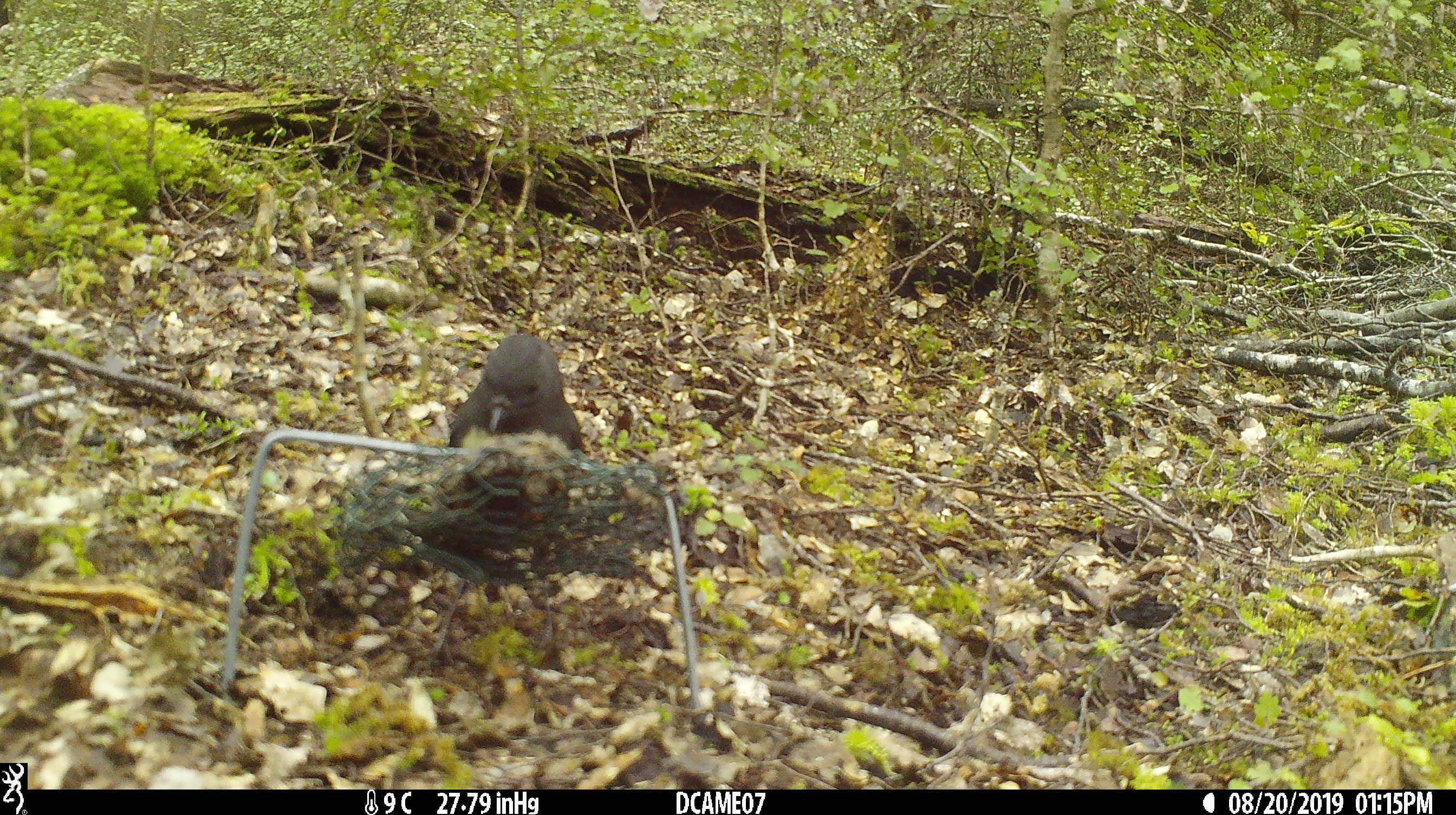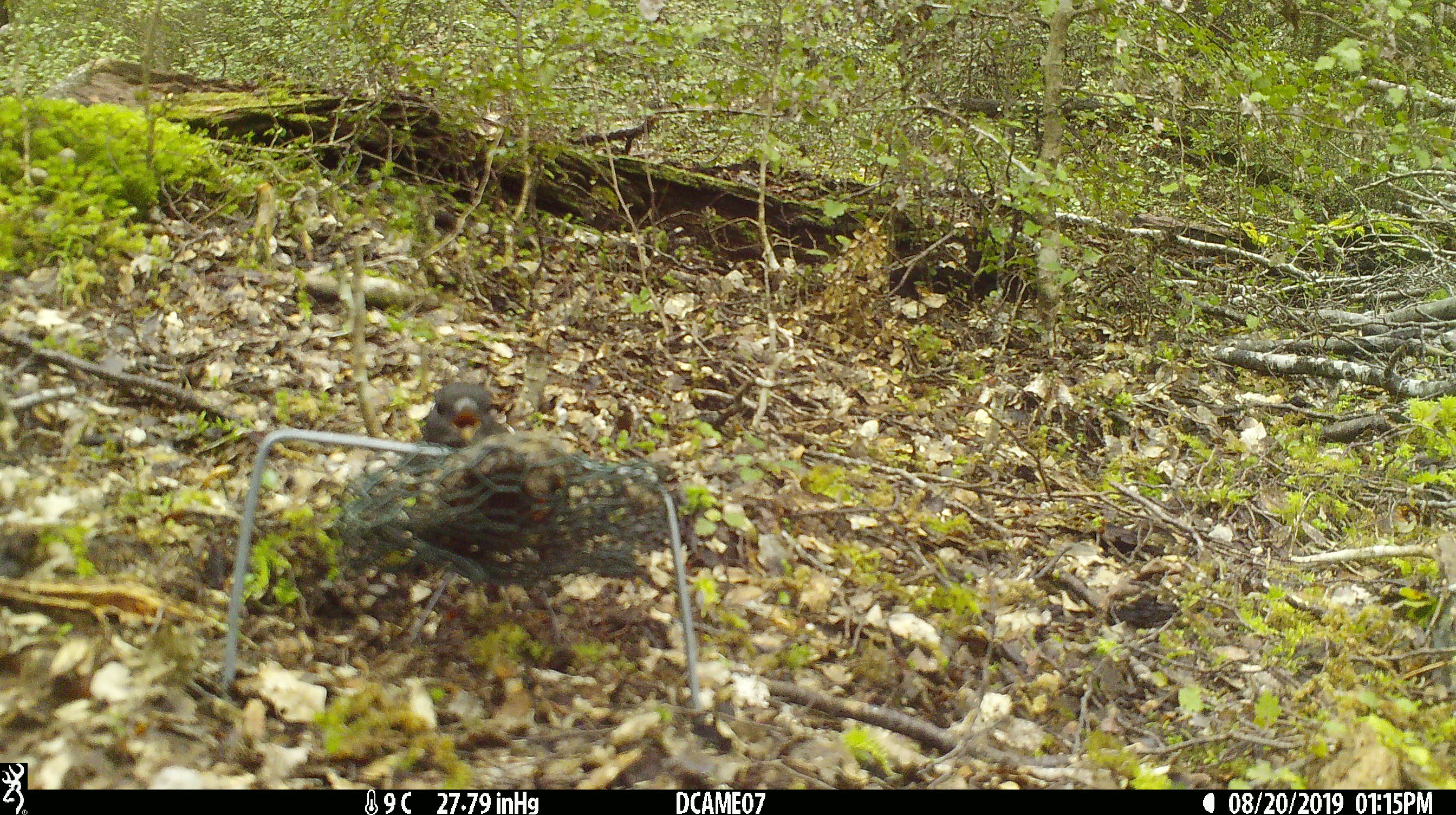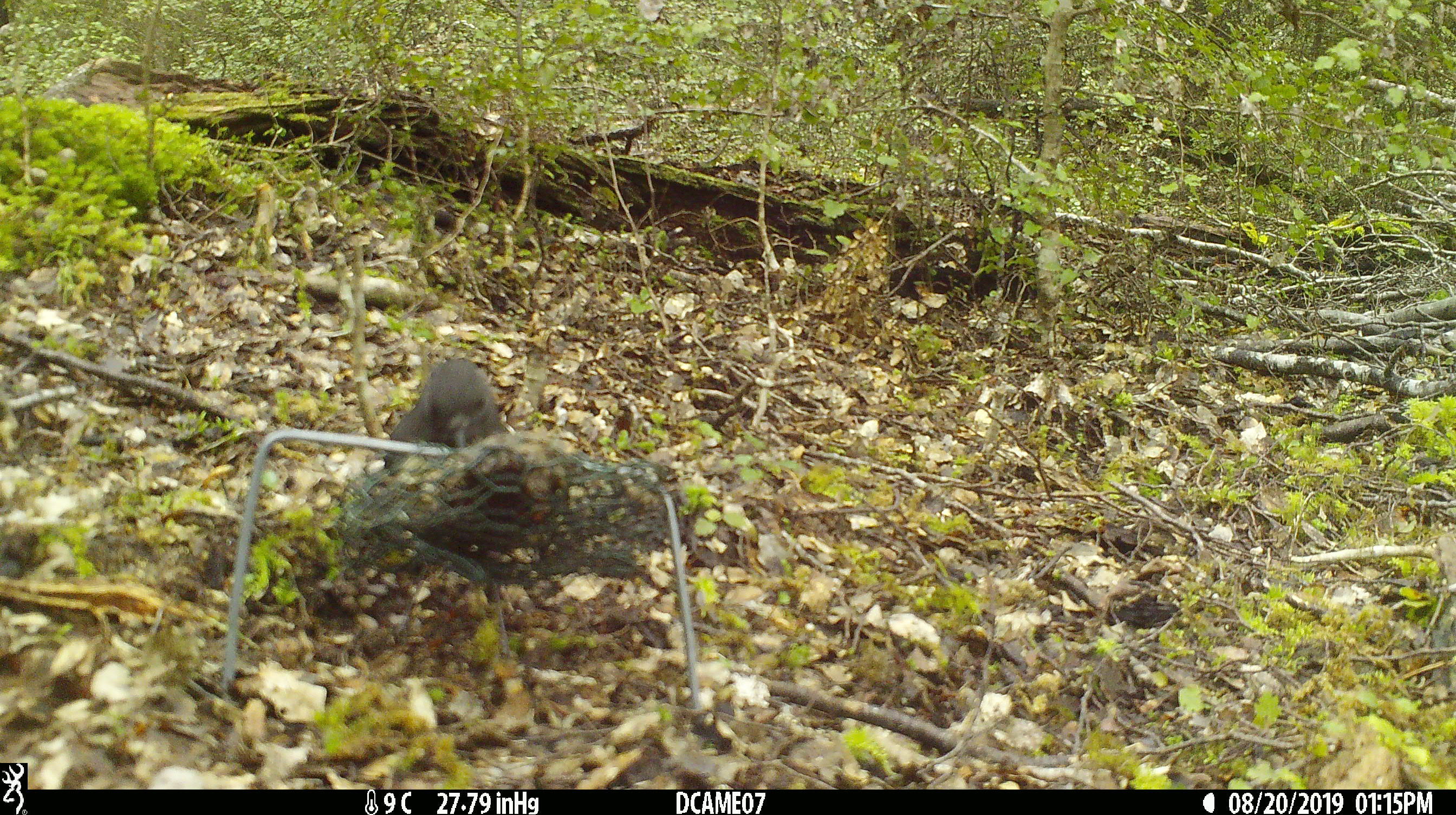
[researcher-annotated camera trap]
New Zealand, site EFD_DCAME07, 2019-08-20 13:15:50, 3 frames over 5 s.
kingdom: Animalia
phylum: Chordata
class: Aves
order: Passeriformes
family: Petroicidae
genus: Petroica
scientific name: Petroica australis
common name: new zealand robin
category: robin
Robin (new zealand robin) (Petroica australis).